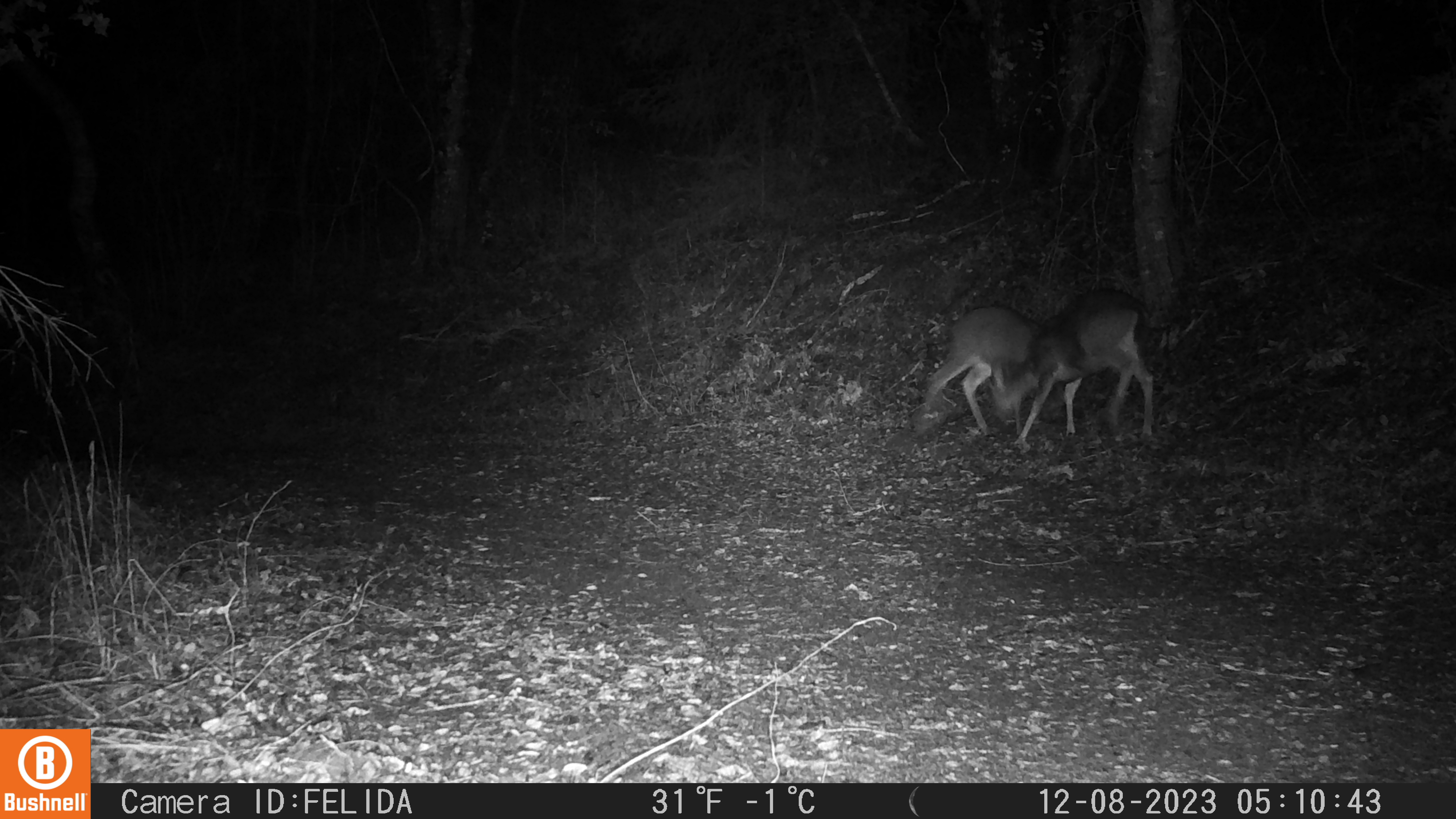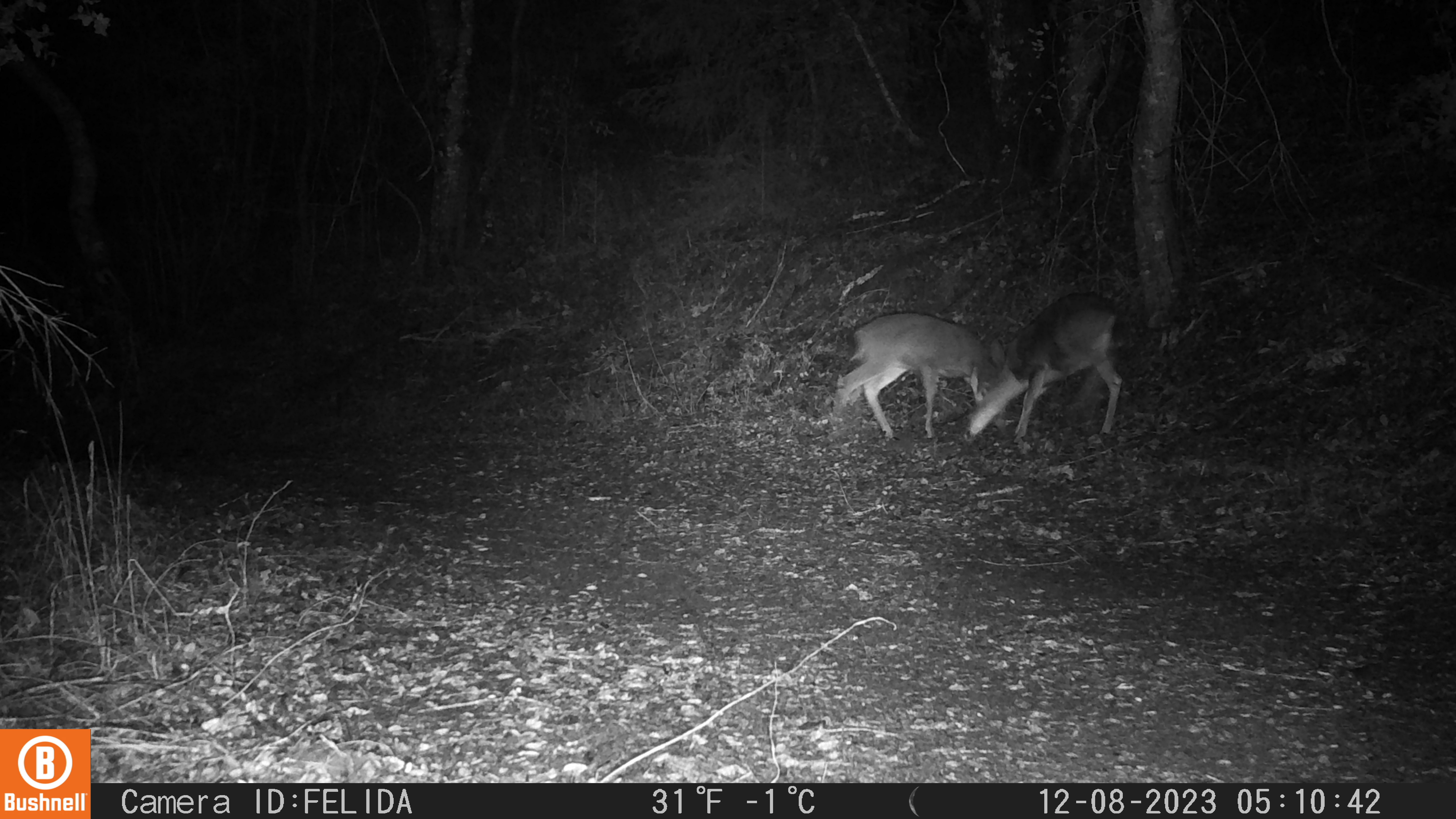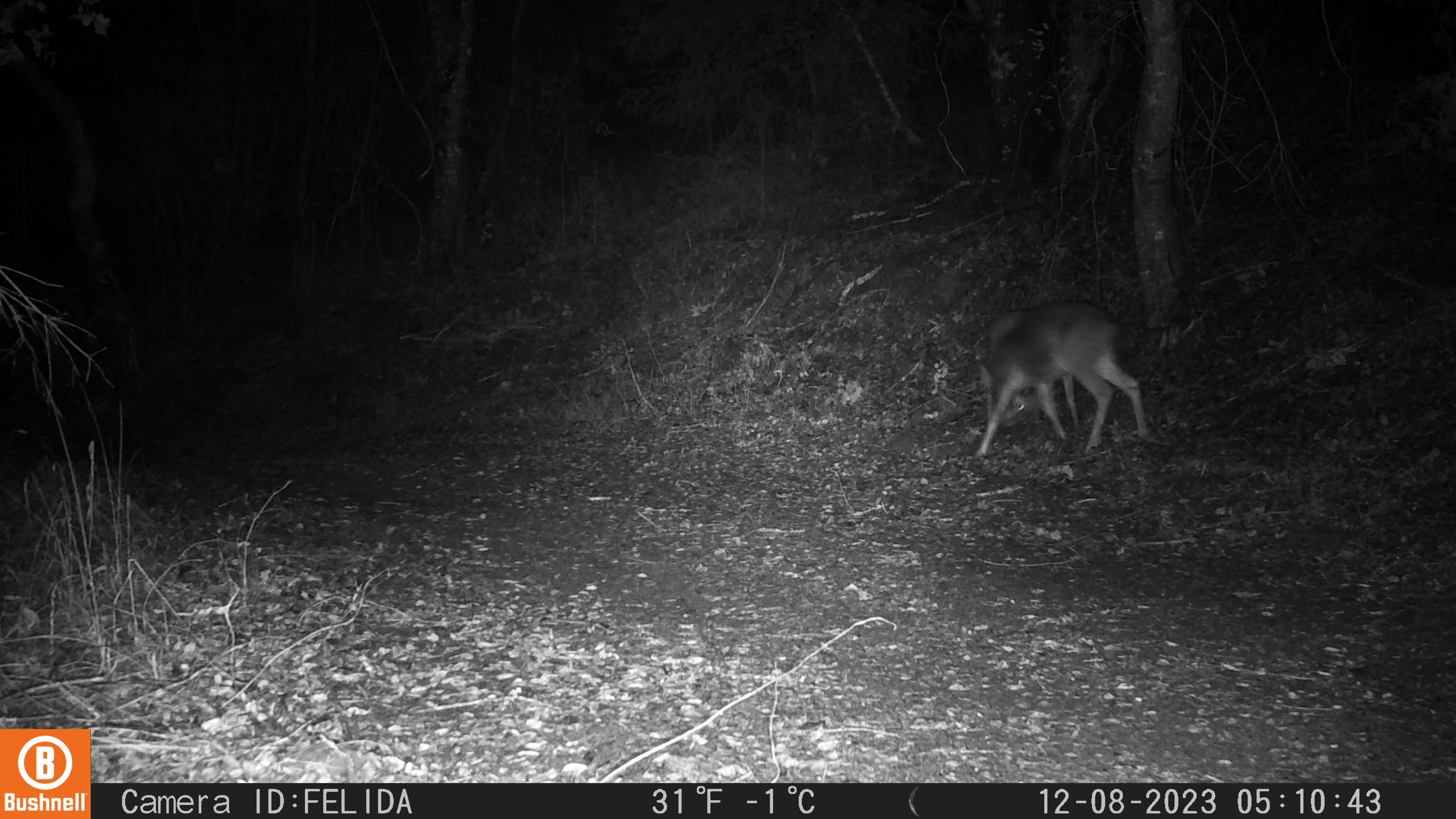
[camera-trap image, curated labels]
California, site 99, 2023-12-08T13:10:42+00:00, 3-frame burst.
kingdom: Animalia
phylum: Chordata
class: Mammalia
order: Artiodactyla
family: Cervidae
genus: Odocoileus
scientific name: Odocoileus hemionus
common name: mule deer